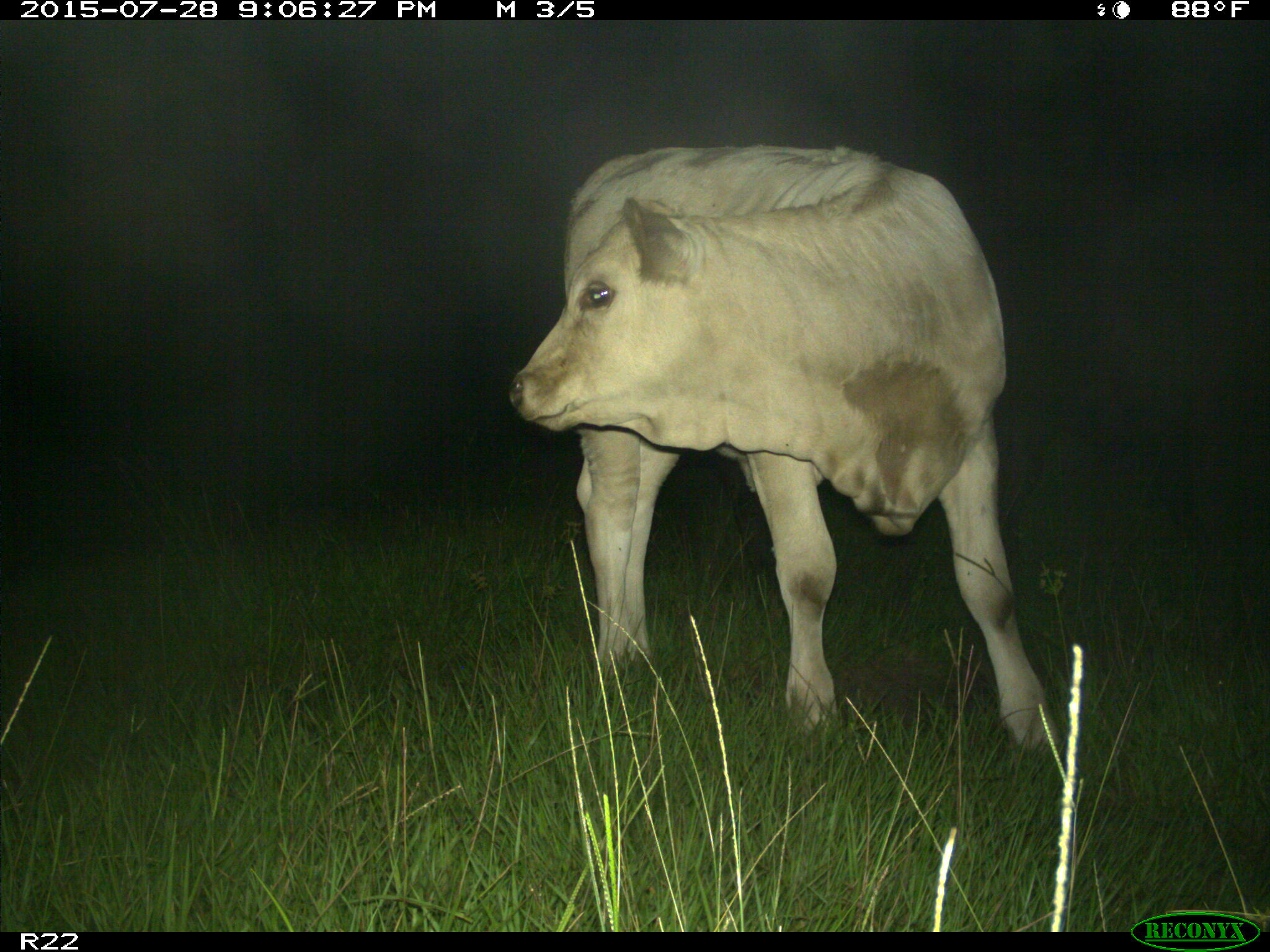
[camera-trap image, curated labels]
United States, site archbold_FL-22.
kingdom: Animalia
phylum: Chordata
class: Mammalia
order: Artiodactyla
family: Bovidae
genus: Bos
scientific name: Bos taurus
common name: domestic cow